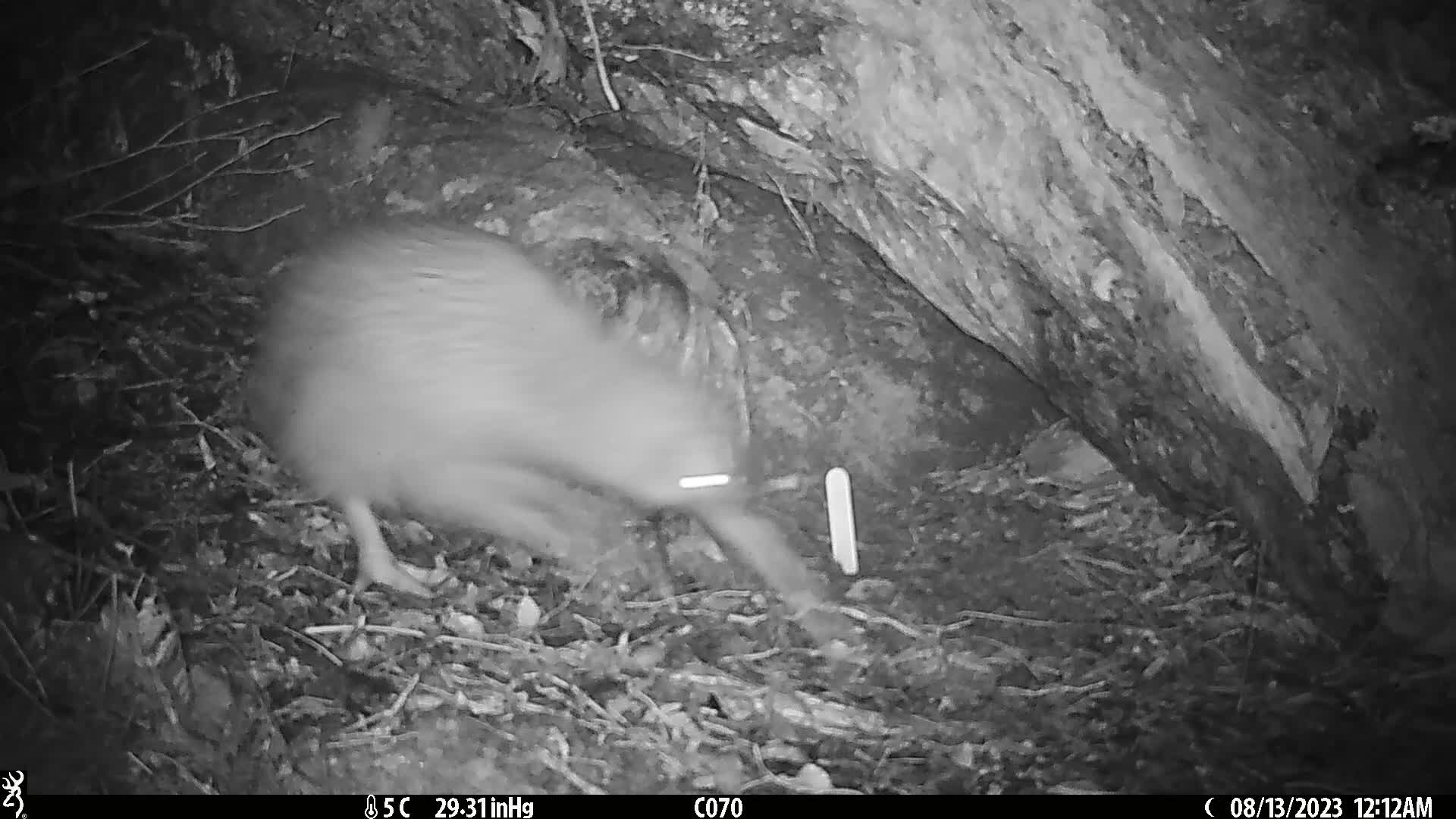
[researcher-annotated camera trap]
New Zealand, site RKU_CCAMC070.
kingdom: Animalia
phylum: Chordata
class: Aves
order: Apterygiformes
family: Apterygidae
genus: Apteryx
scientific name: Apteryx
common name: kiwi